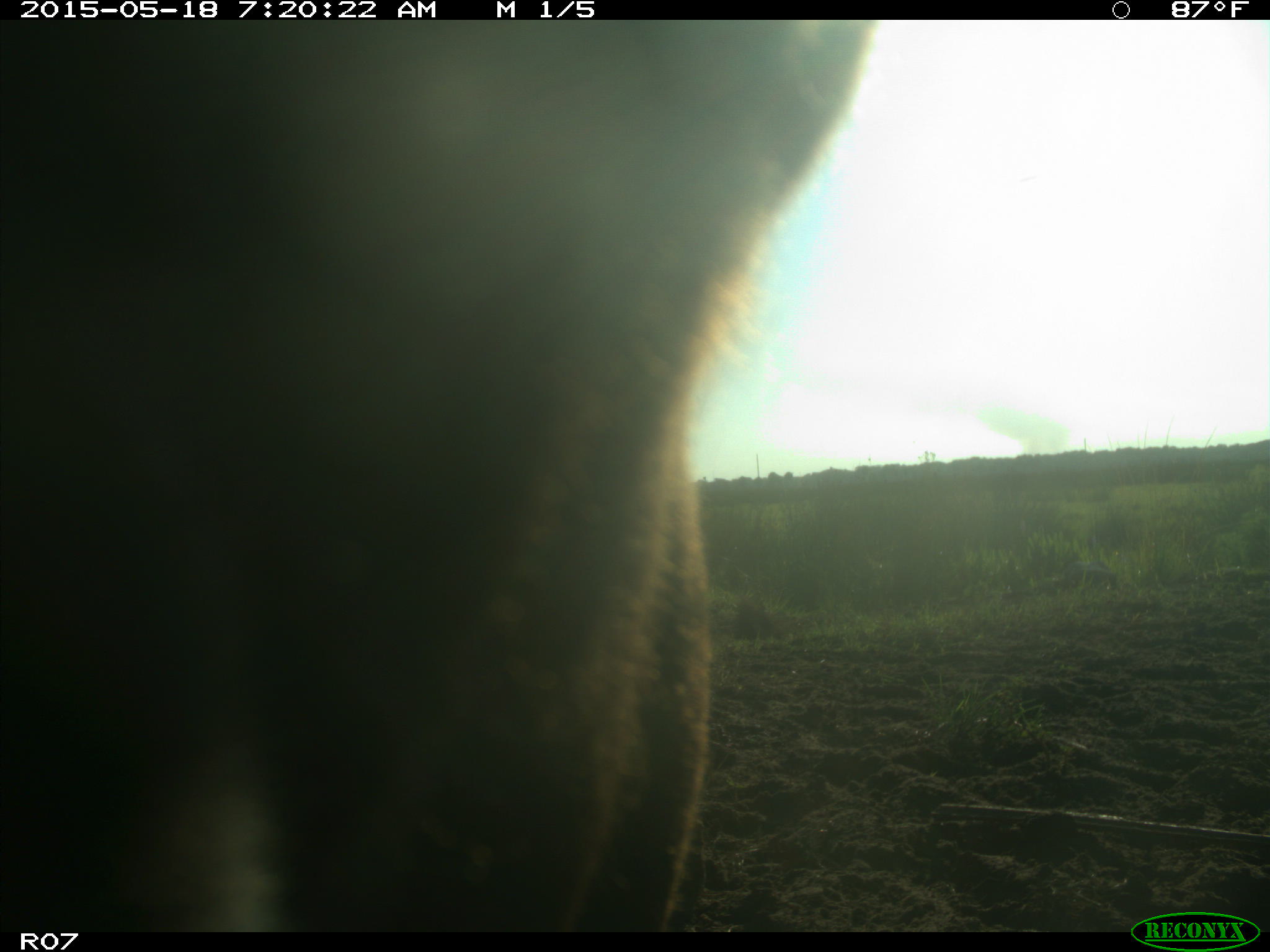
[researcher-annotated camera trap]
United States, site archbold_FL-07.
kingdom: Animalia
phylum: Chordata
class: Mammalia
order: Artiodactyla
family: Bovidae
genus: Bos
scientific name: Bos taurus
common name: domestic cow